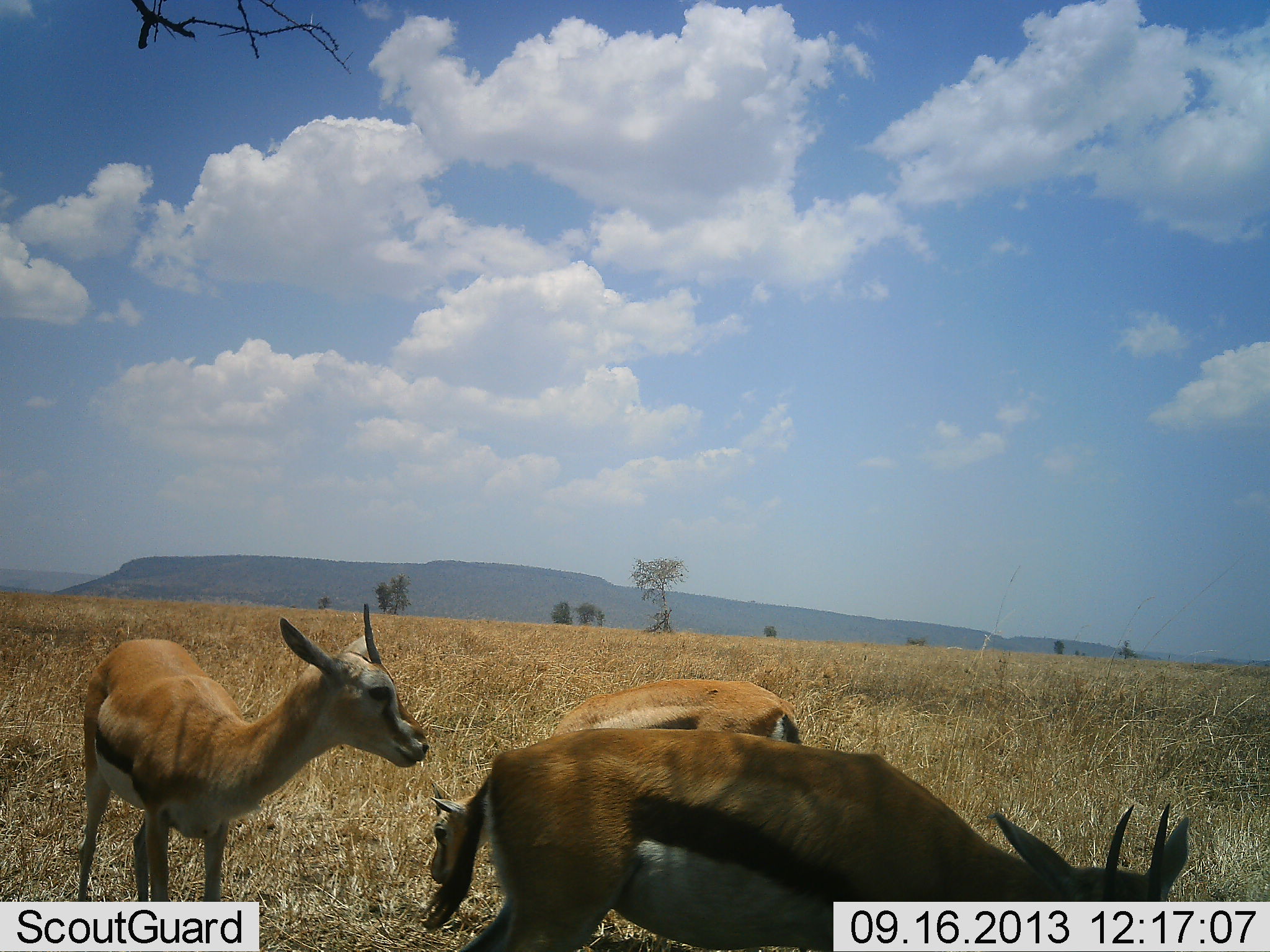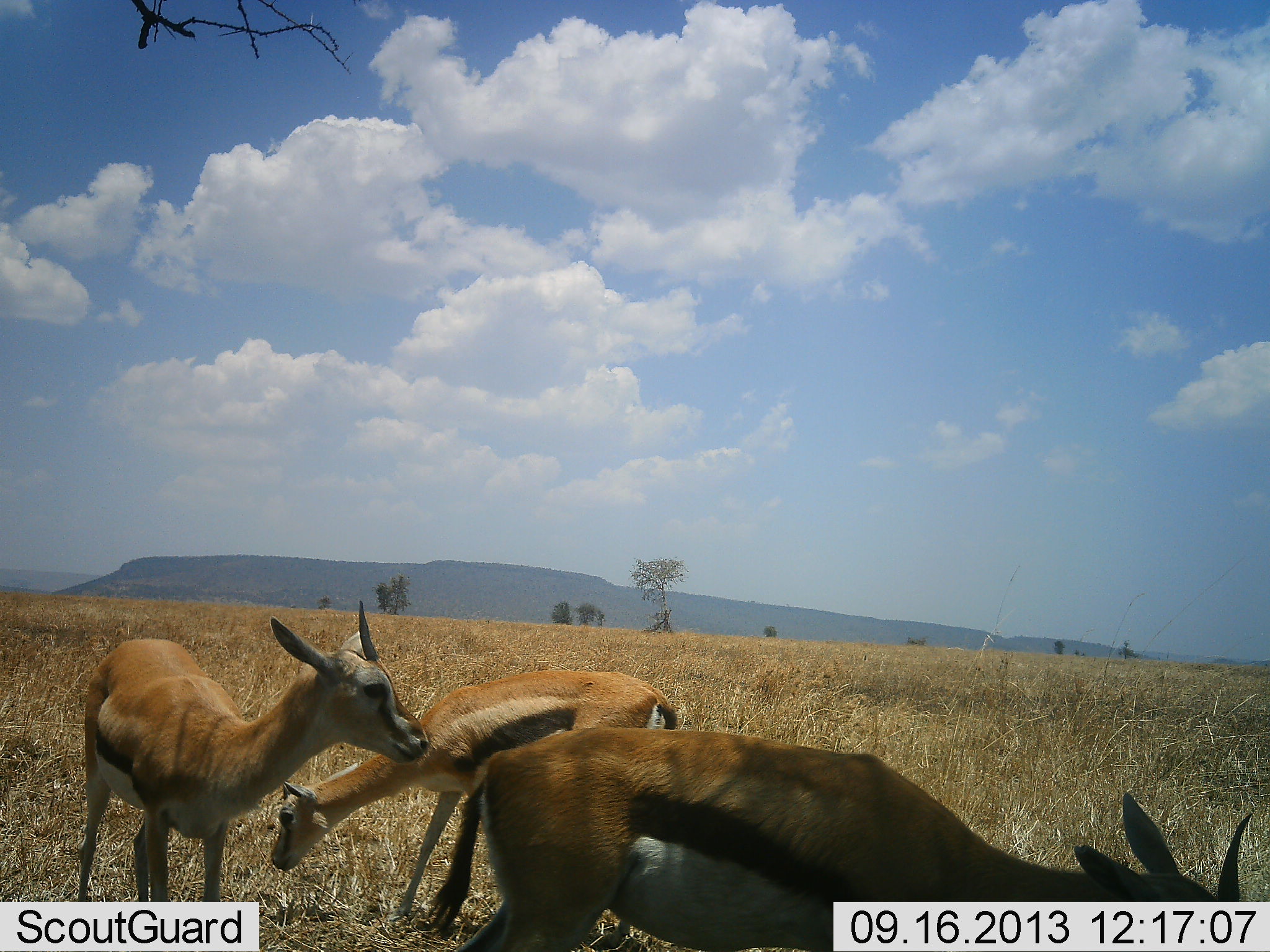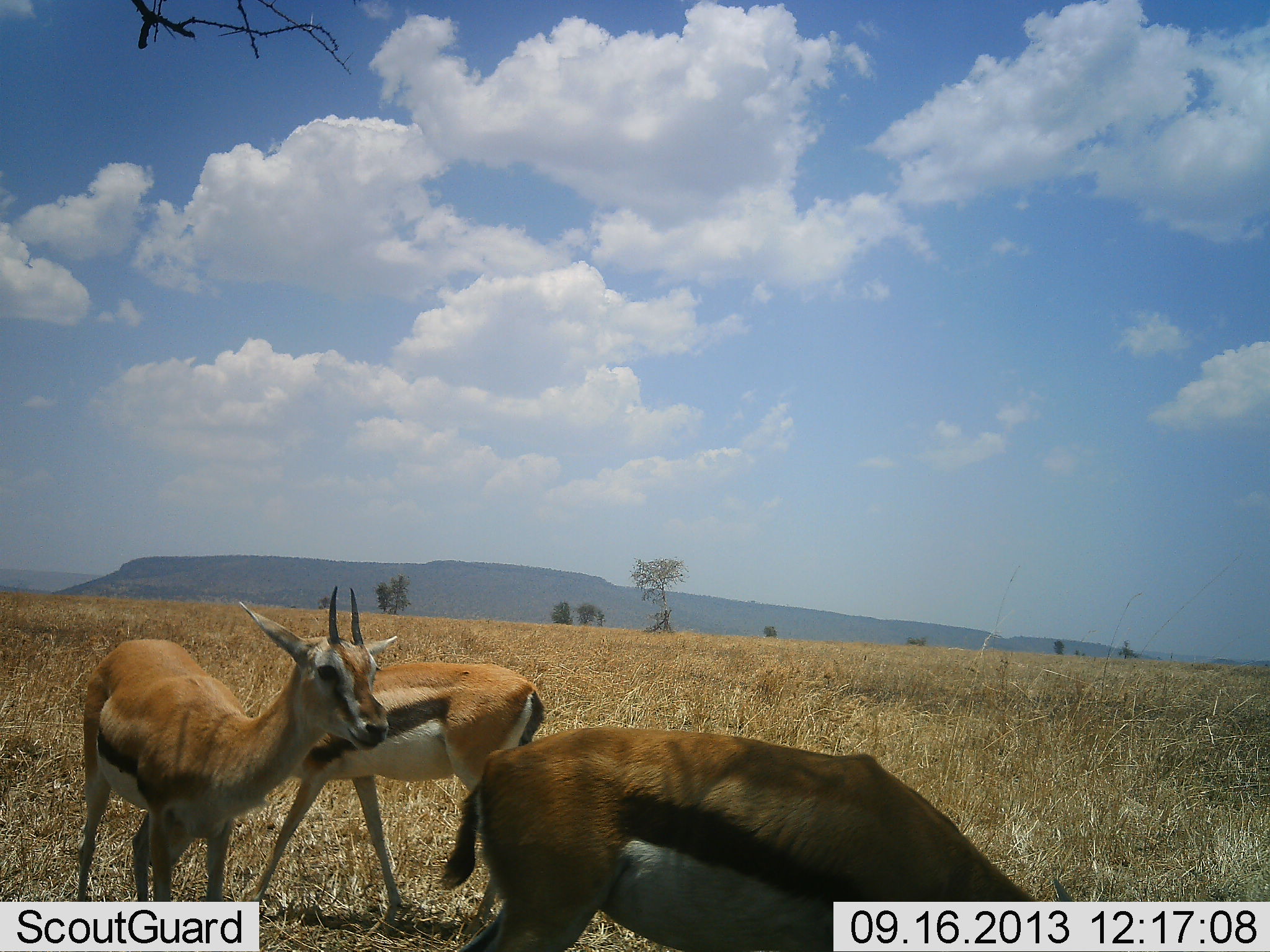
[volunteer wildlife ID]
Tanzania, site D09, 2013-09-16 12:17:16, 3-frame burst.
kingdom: Animalia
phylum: Chordata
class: Mammalia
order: Artiodactyla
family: Bovidae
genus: Eudorcas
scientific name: Eudorcas thomsonii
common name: thomson's gazelle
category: gazellethomsons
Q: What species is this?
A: Gazellethomsons (thomson's gazelle) (Eudorcas thomsonii).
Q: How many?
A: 3.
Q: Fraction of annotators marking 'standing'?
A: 89%.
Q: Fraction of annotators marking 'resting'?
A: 17%.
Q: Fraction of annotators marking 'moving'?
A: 17%.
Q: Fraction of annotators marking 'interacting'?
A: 0%.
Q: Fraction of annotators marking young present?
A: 17%.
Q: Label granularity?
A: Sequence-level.